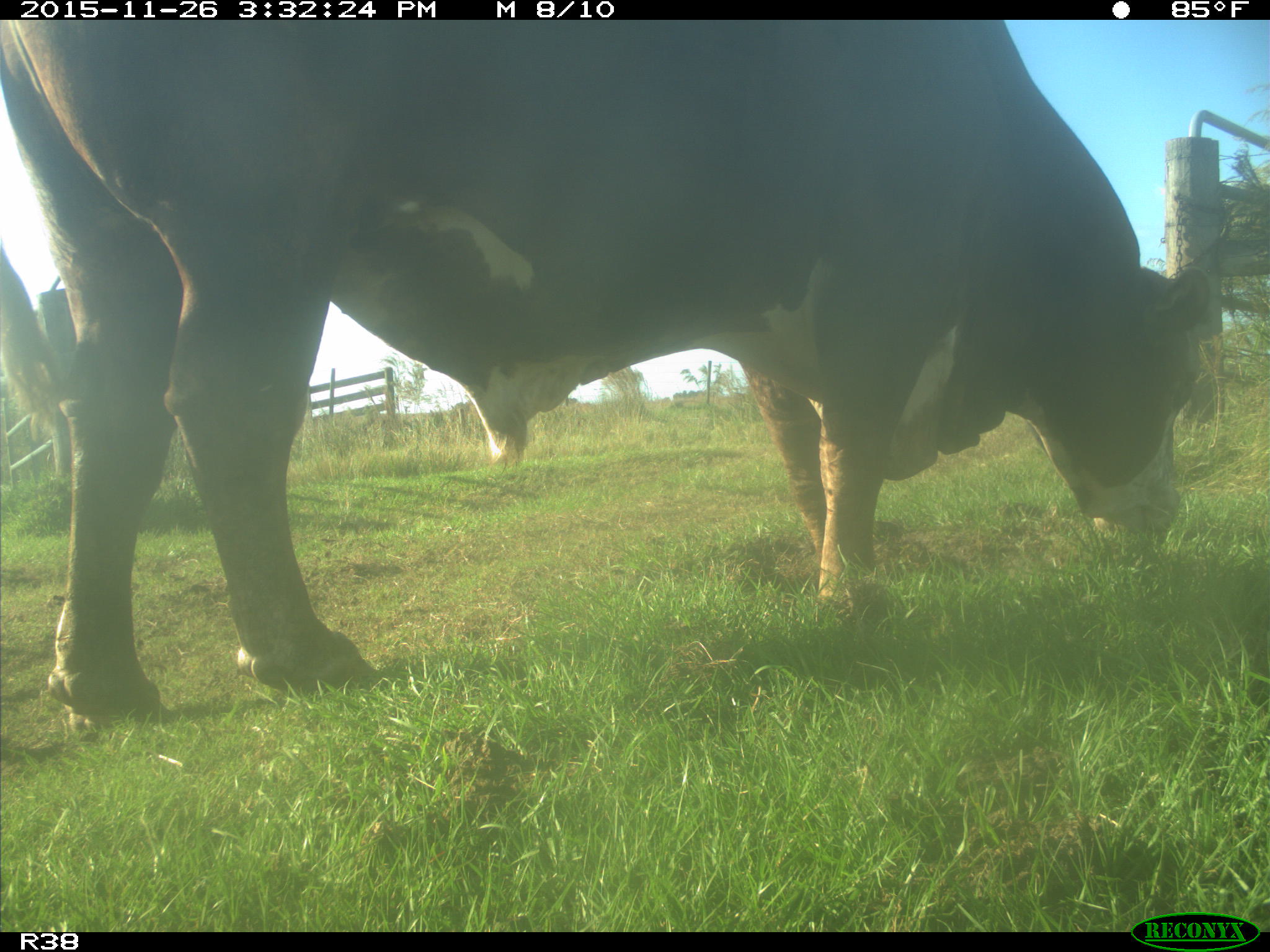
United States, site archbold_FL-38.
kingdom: Animalia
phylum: Chordata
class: Mammalia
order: Artiodactyla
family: Bovidae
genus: Bos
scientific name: Bos taurus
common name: domestic cow